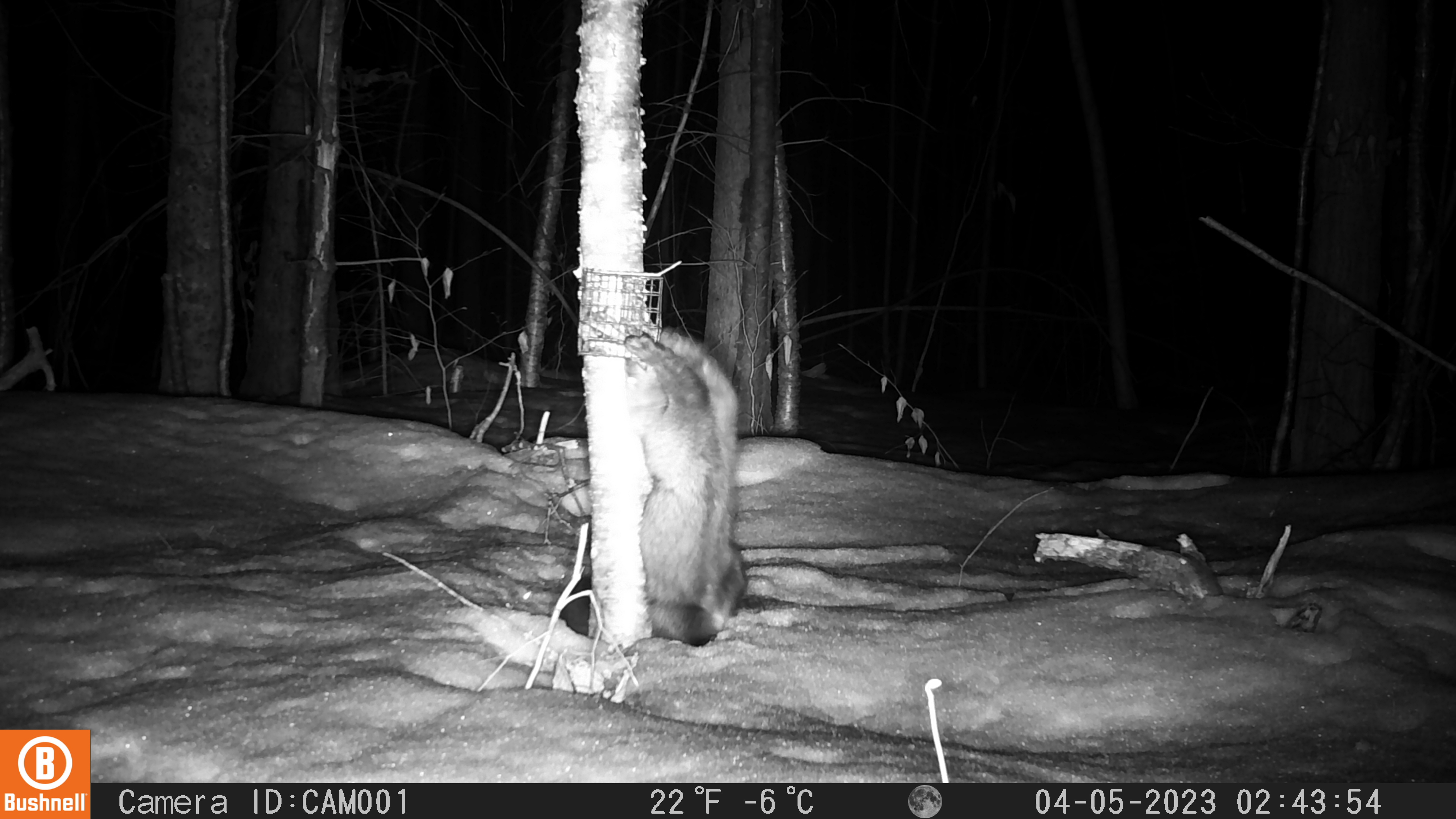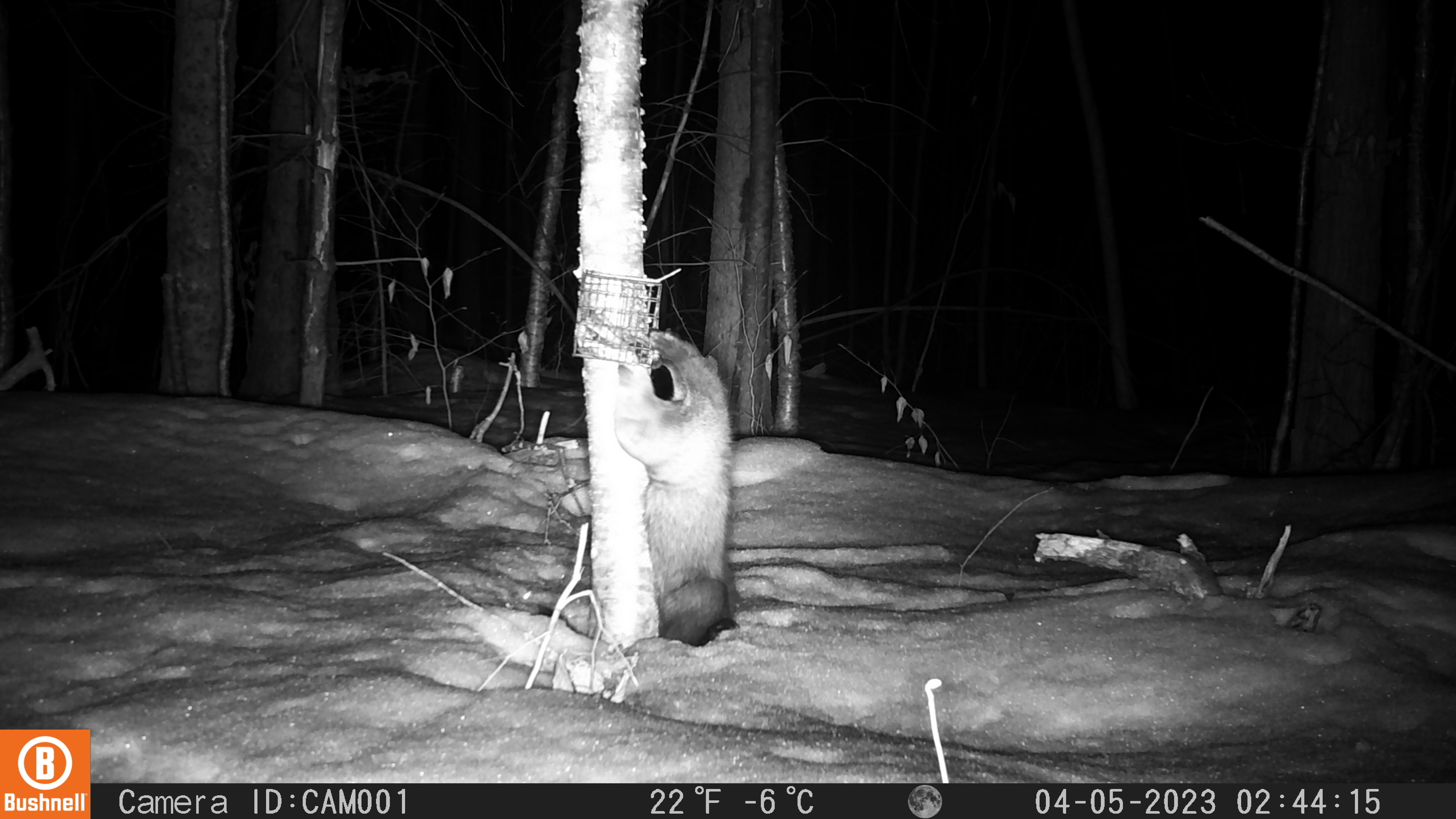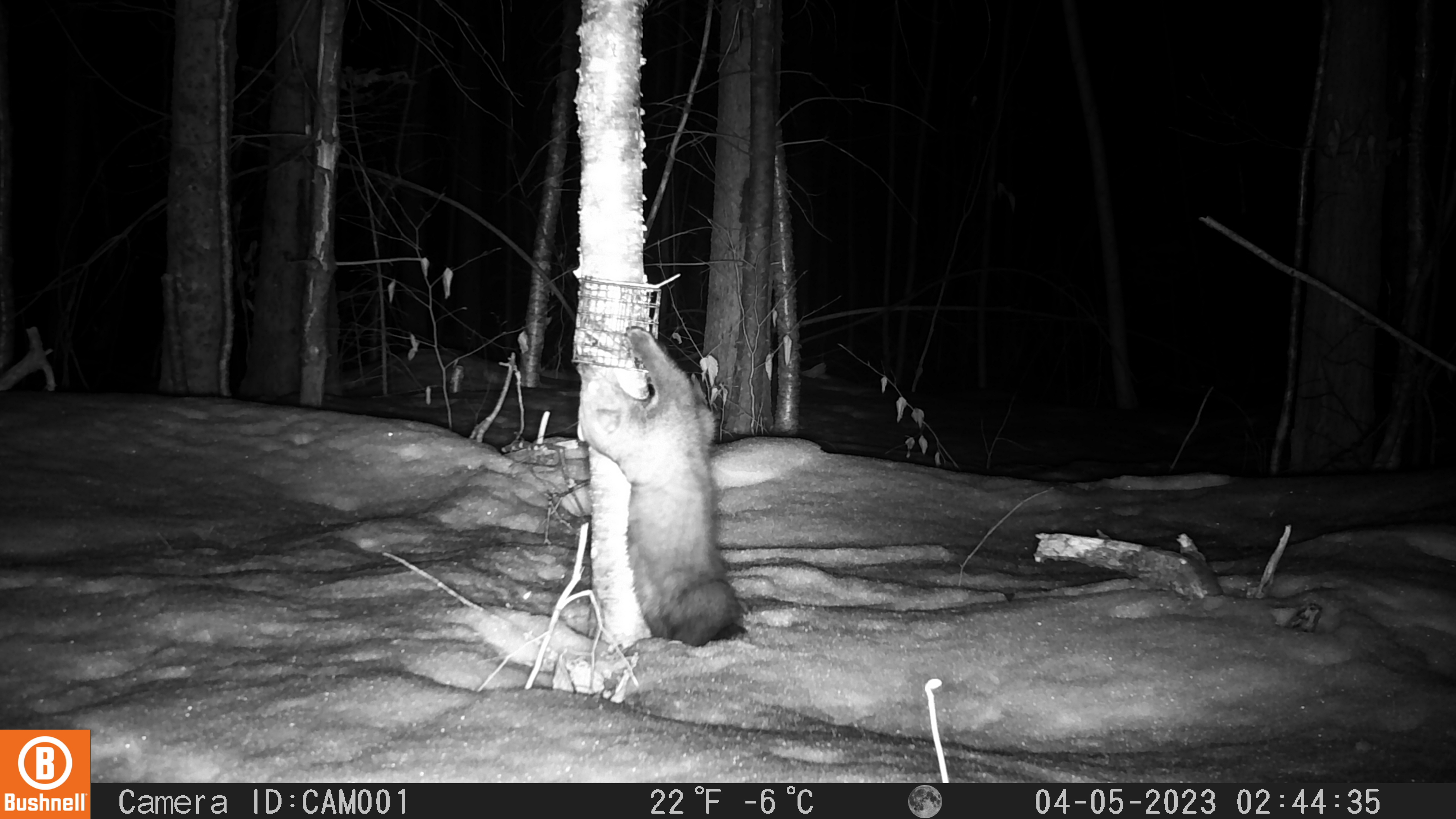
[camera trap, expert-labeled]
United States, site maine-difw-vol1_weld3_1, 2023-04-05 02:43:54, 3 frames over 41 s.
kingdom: Animalia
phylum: Chordata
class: Mammalia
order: Carnivora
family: Mustelidae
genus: Pekania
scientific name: Pekania pennanti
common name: fisher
Fisher (Pekania pennanti).